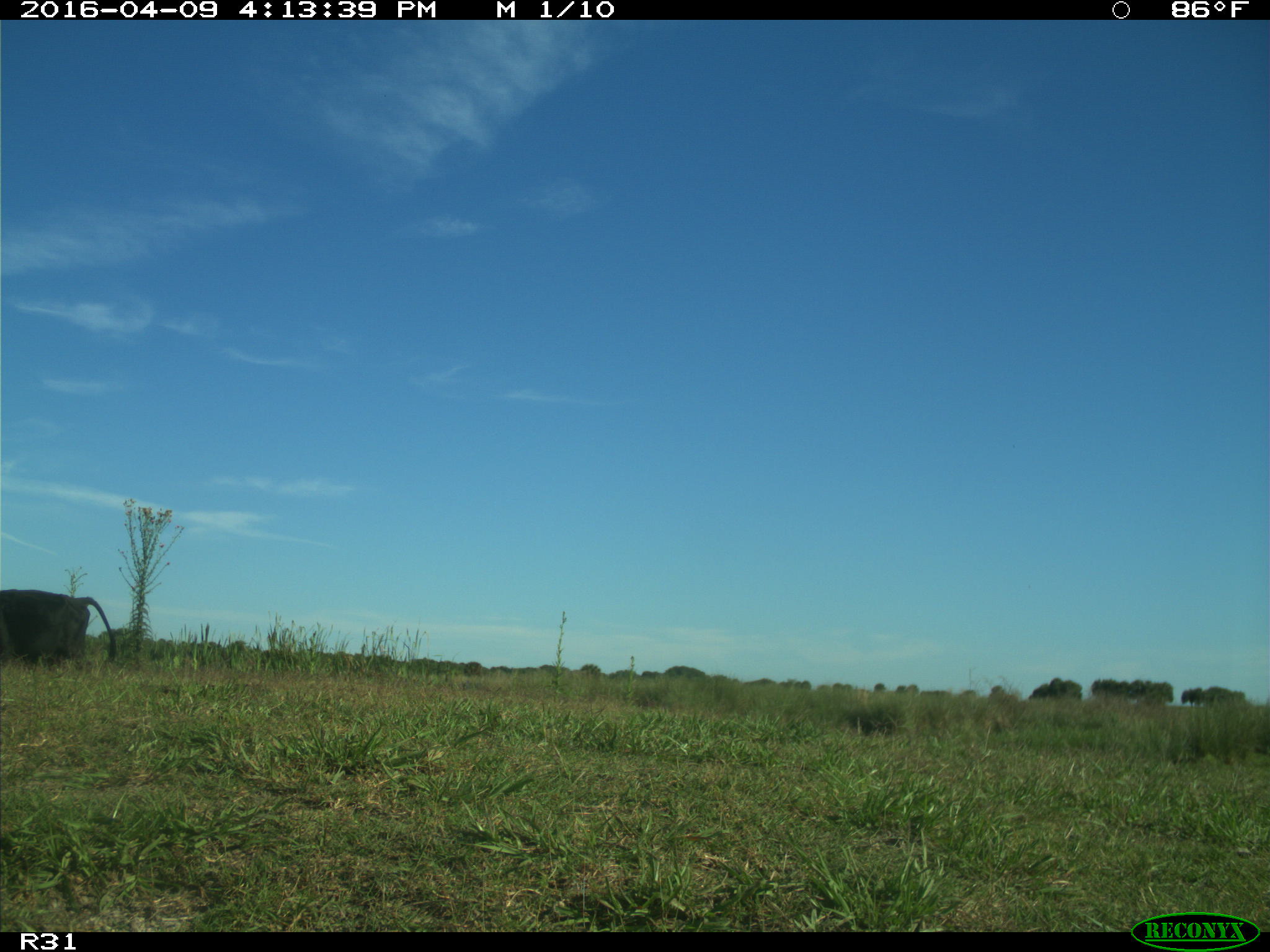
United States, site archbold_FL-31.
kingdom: Animalia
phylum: Chordata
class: Mammalia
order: Artiodactyla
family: Bovidae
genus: Bos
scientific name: Bos taurus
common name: domestic cow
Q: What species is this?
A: Bos taurus (domestic cow).